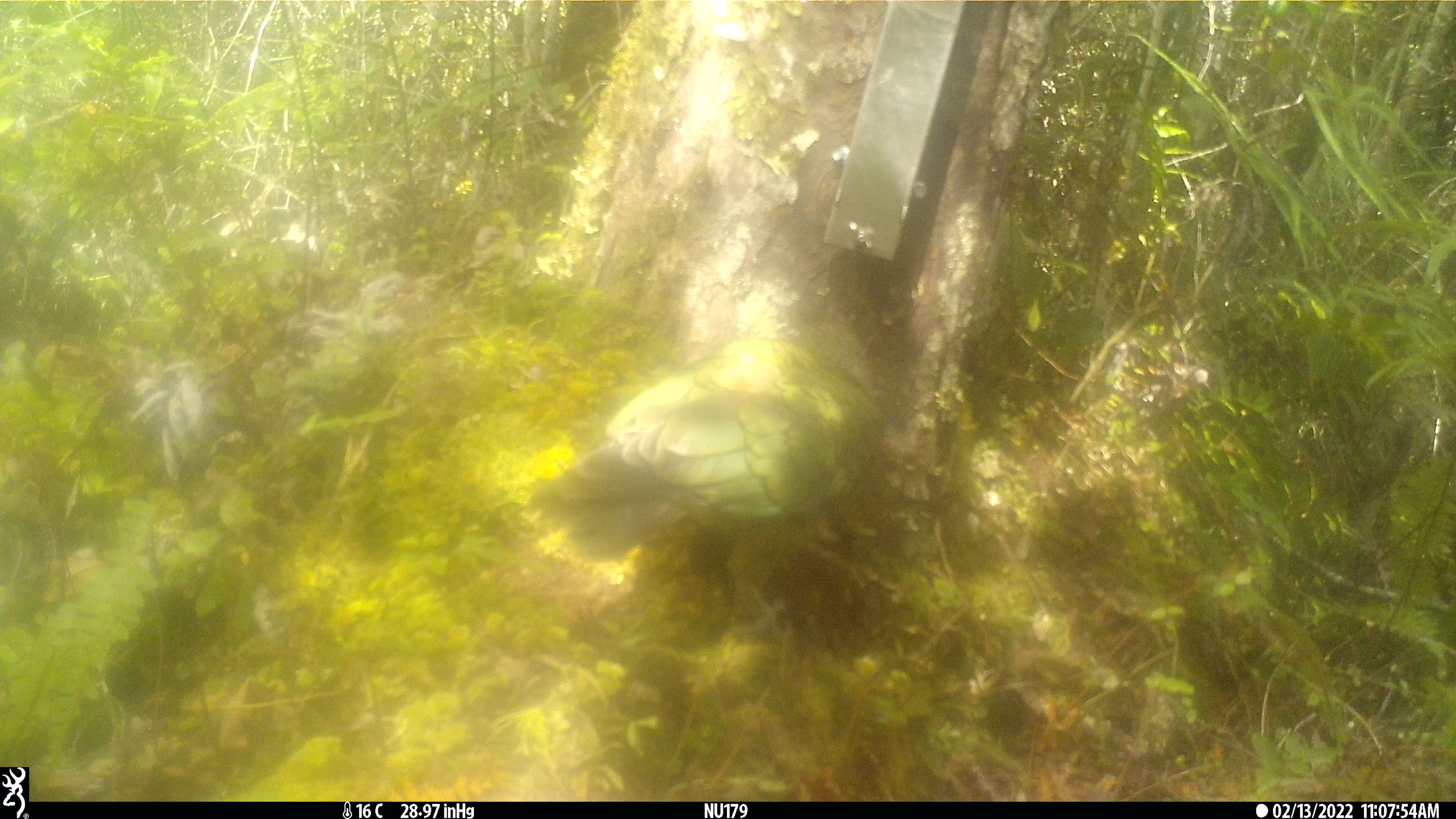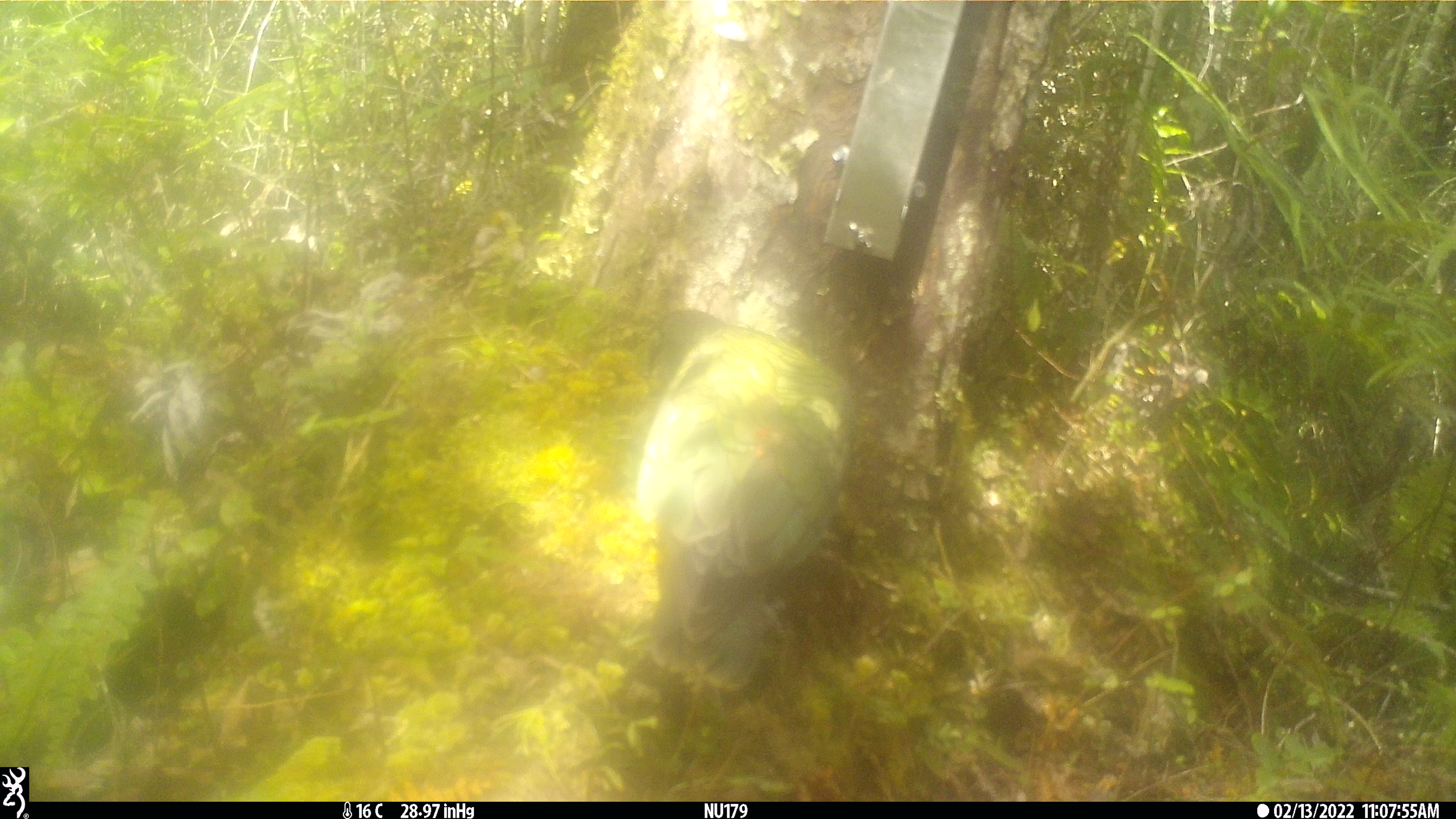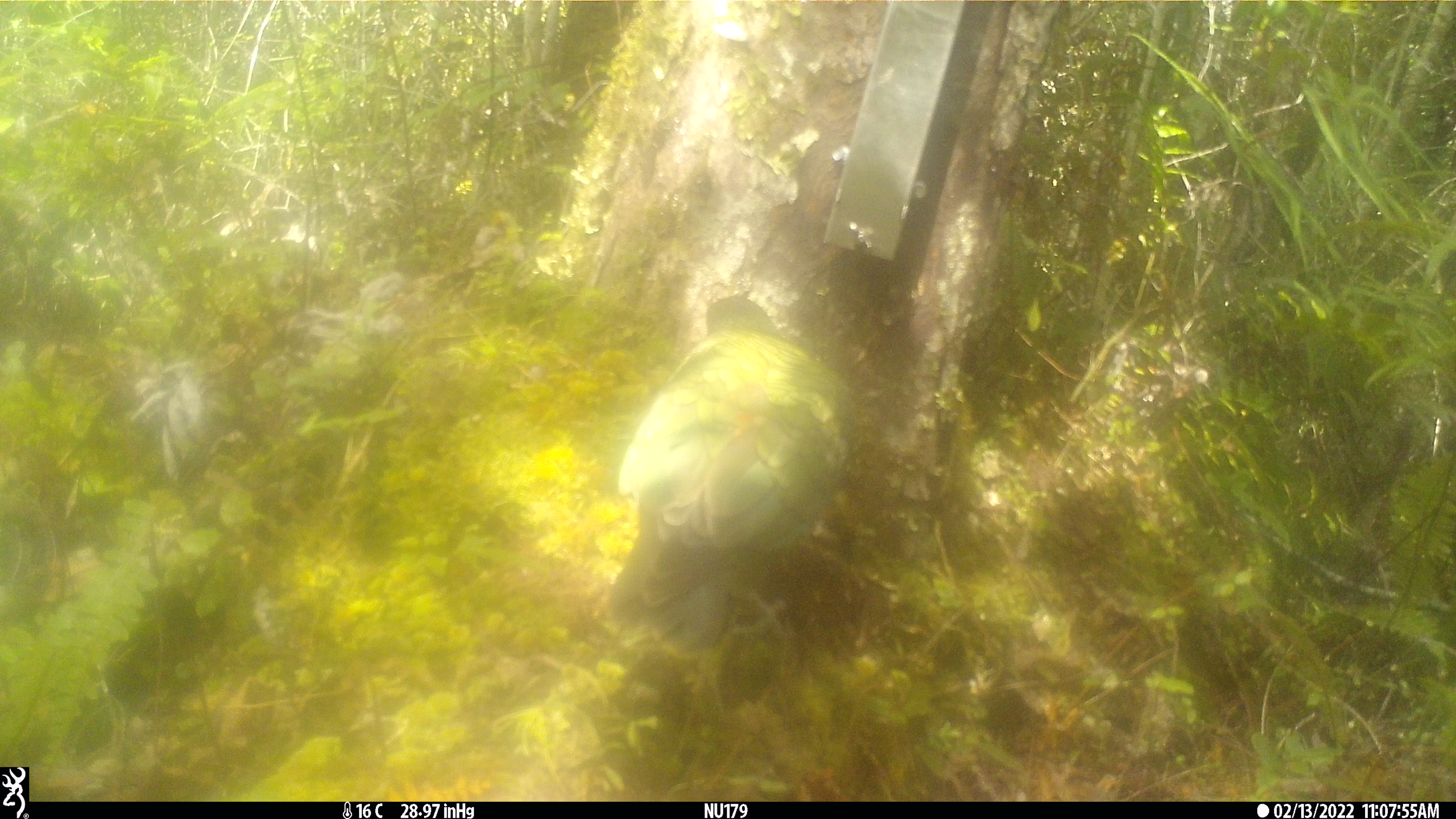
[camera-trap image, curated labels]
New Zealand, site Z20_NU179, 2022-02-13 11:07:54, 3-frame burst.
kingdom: Animalia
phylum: Chordata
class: Aves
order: Psittaciformes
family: Strigopidae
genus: Nestor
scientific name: Nestor notabilis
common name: kea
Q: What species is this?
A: Kea (Nestor notabilis).